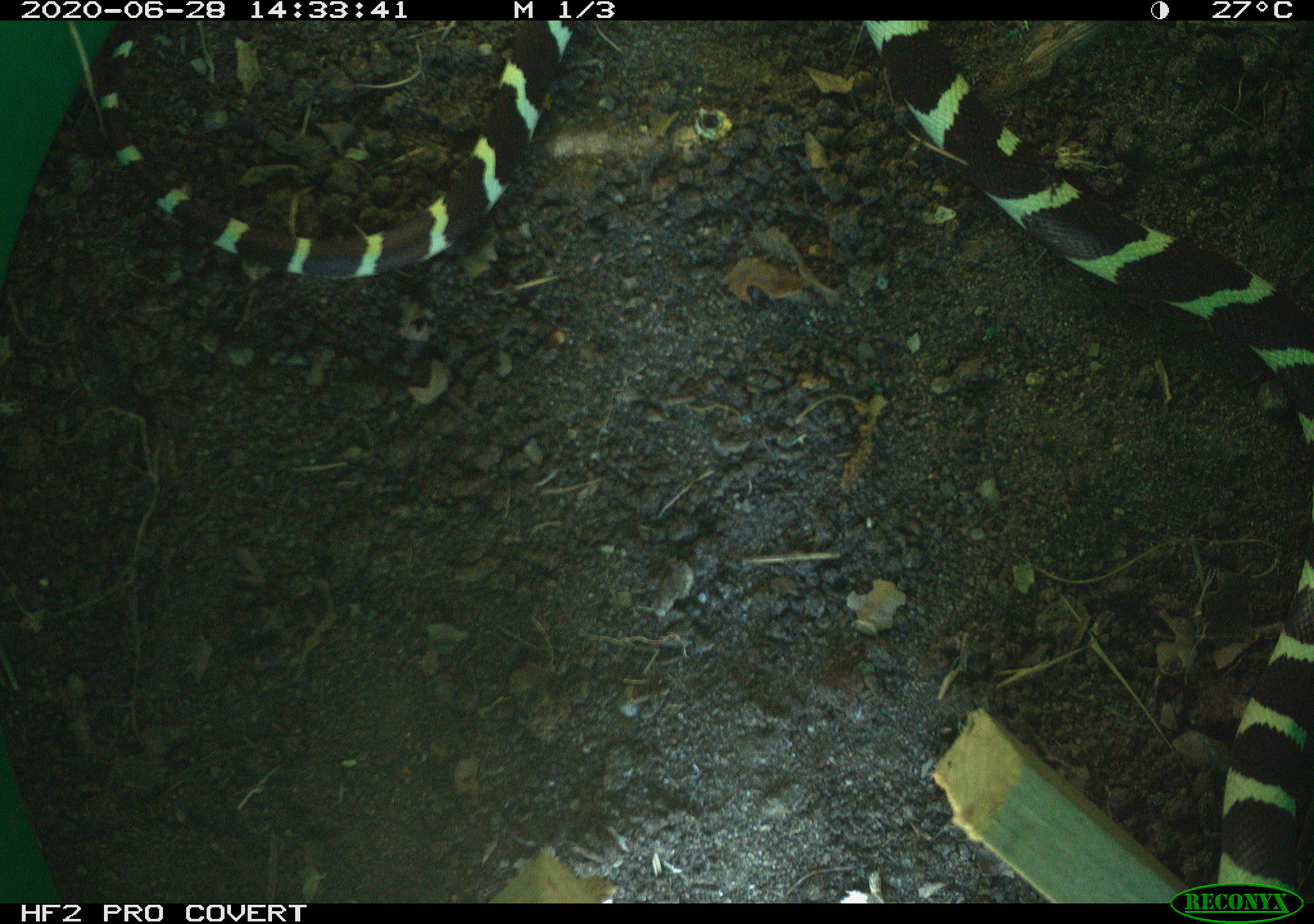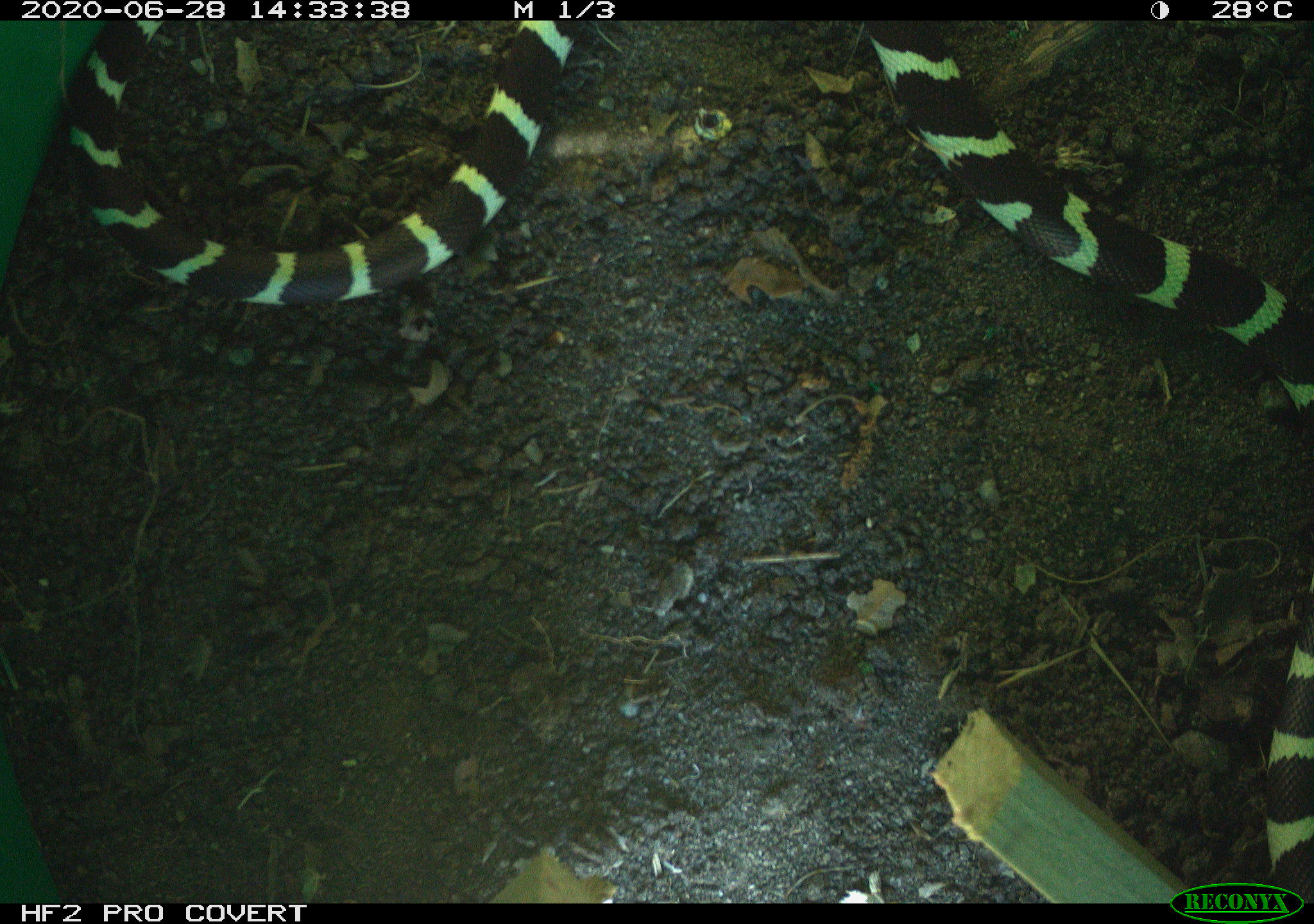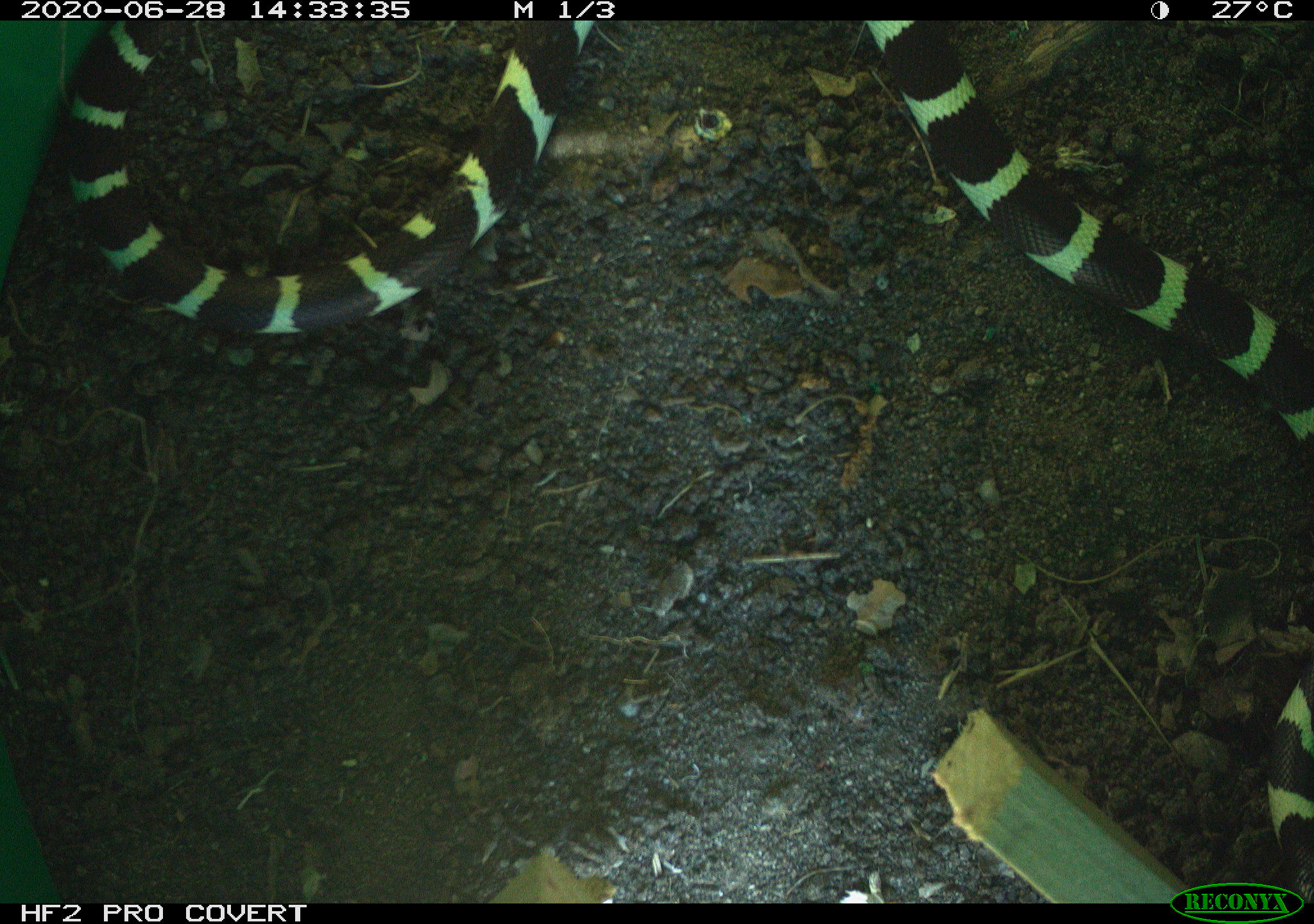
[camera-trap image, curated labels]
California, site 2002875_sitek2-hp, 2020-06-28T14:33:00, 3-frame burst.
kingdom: Animalia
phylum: Chordata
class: Reptilia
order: Squamata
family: Colubridae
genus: Lampropeltis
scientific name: Lampropeltis californiae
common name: california kingsnake